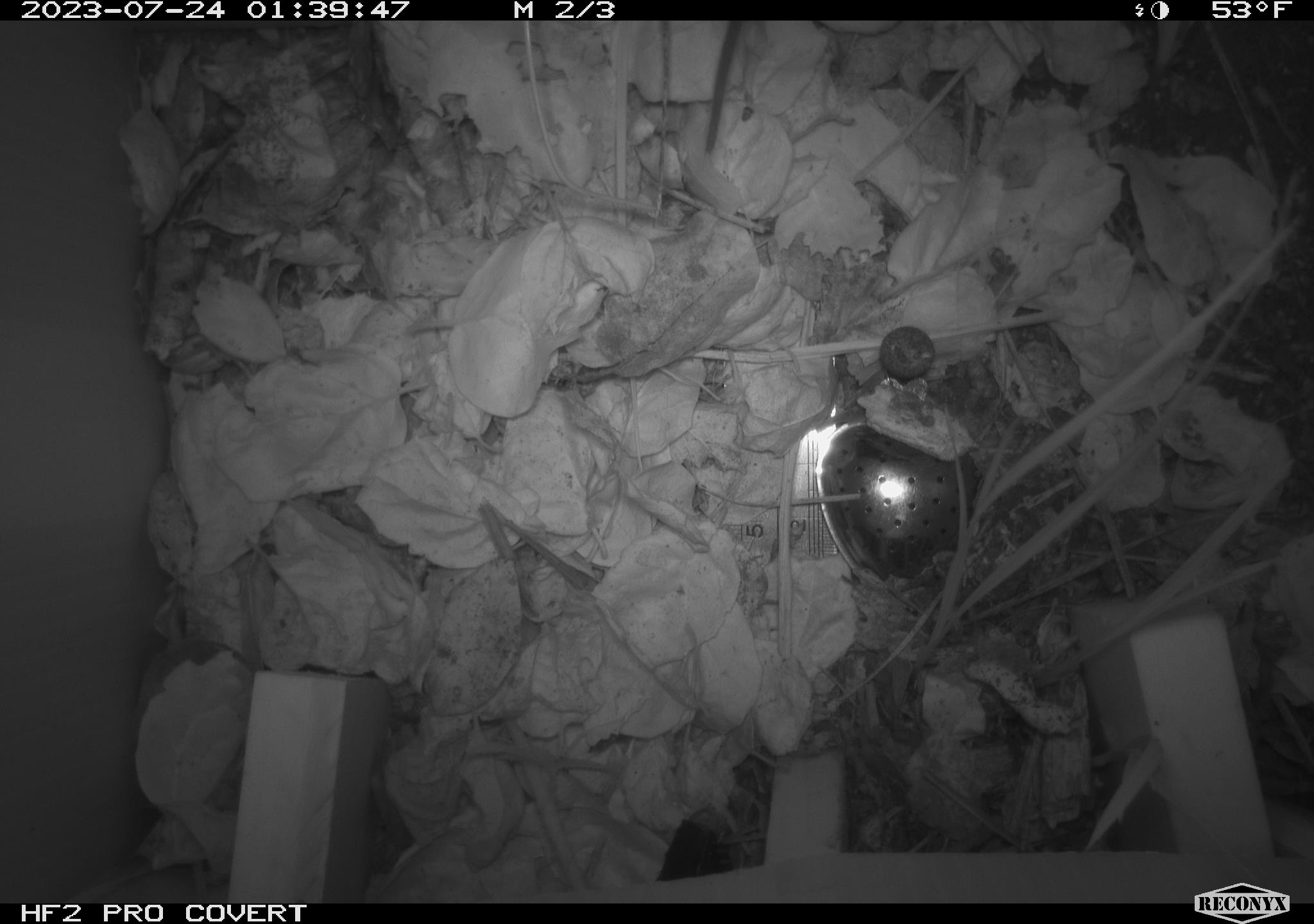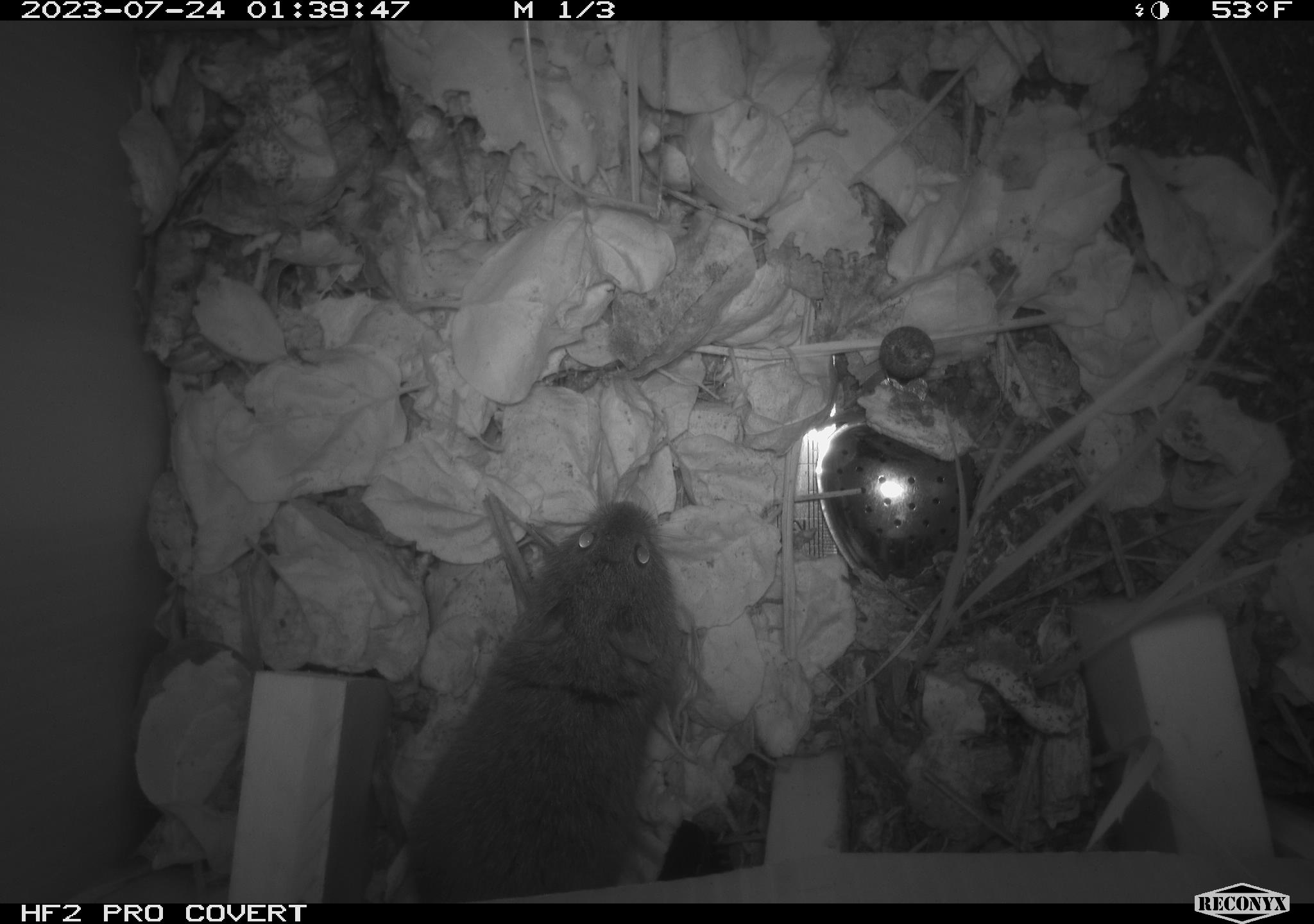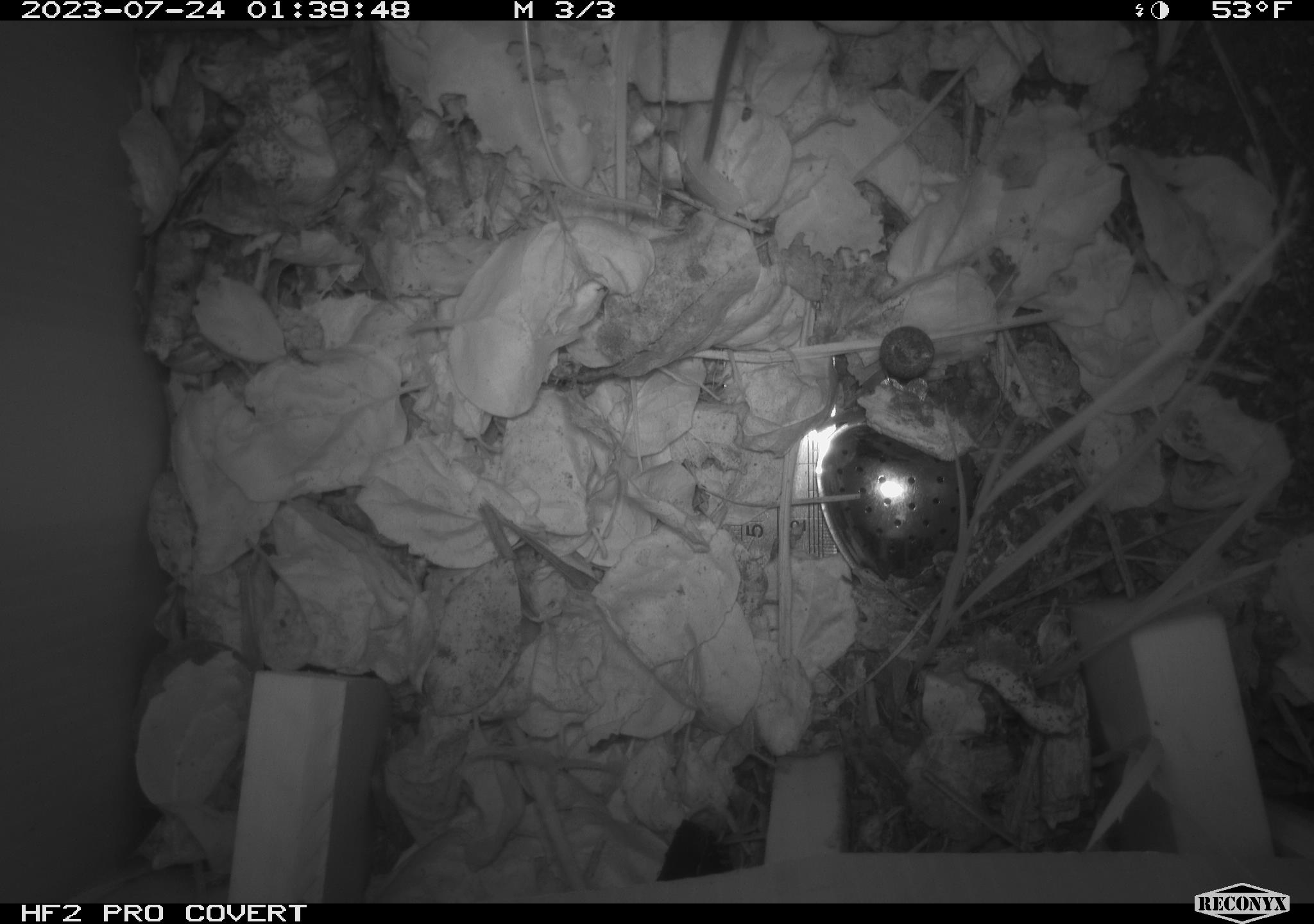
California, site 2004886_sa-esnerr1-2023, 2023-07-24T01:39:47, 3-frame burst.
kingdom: Animalia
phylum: Chordata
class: Mammalia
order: Rodentia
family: Cricetidae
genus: Microtus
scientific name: Microtus californicus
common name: california vole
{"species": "california vole (Microtus californicus)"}